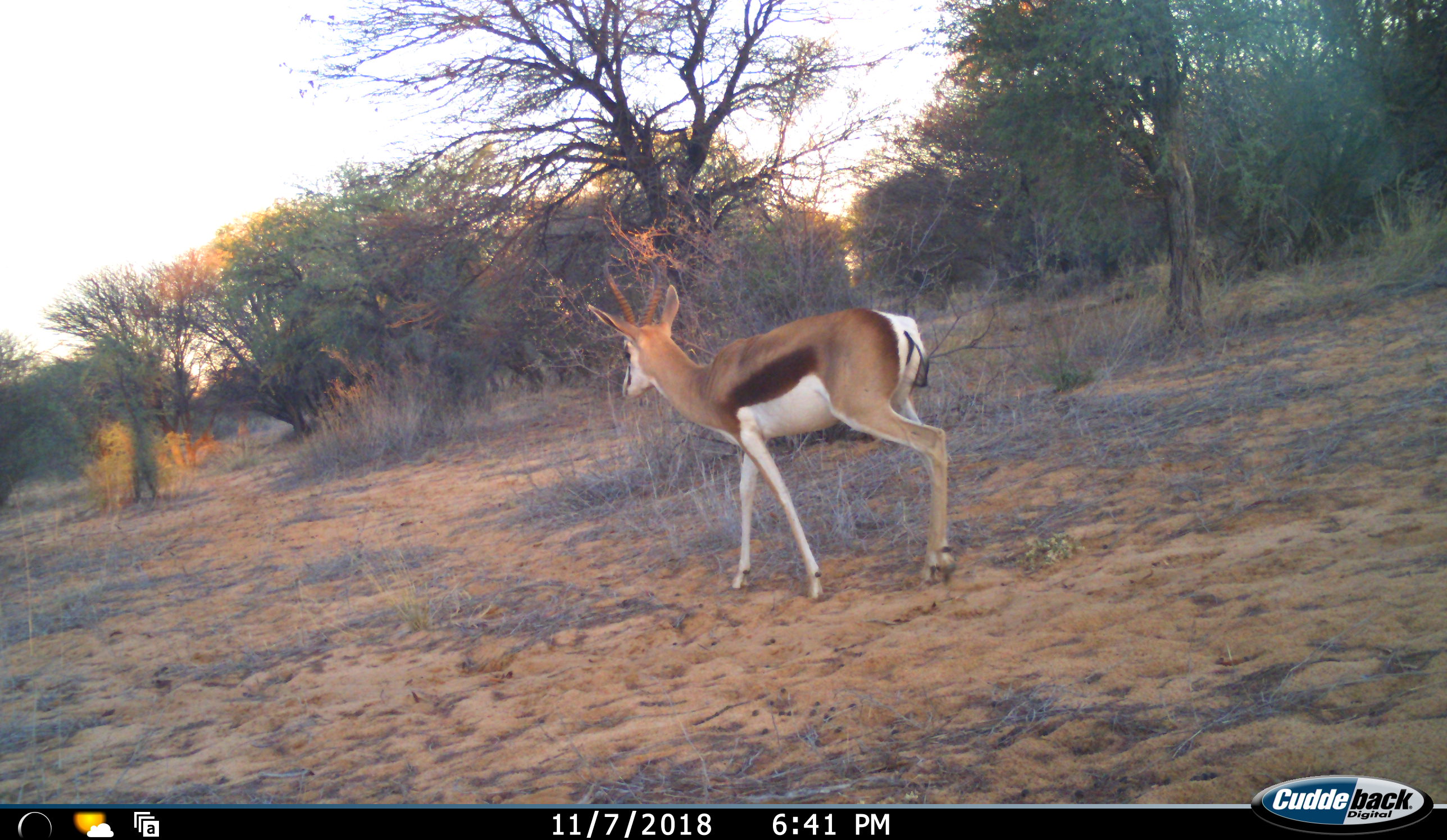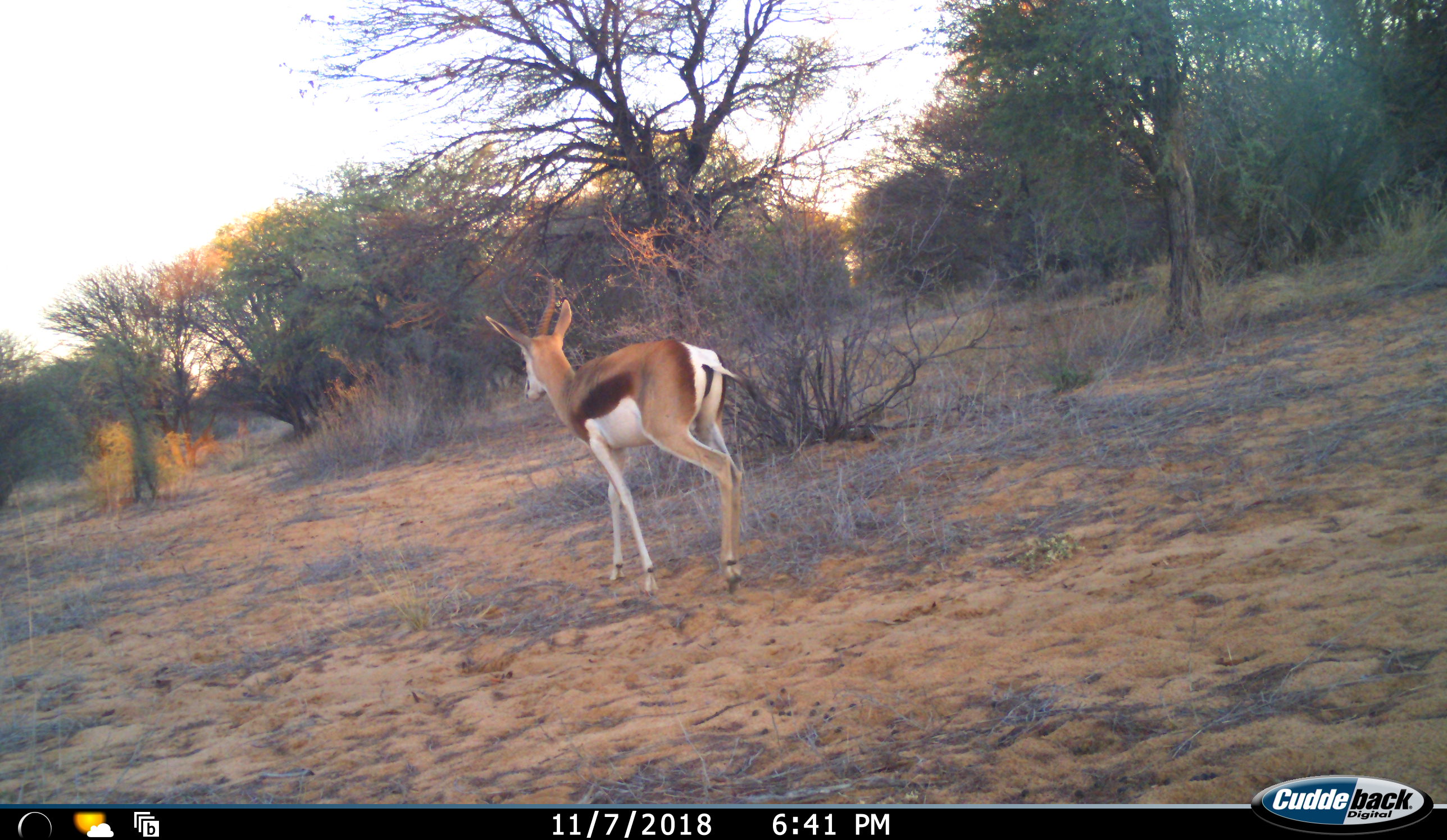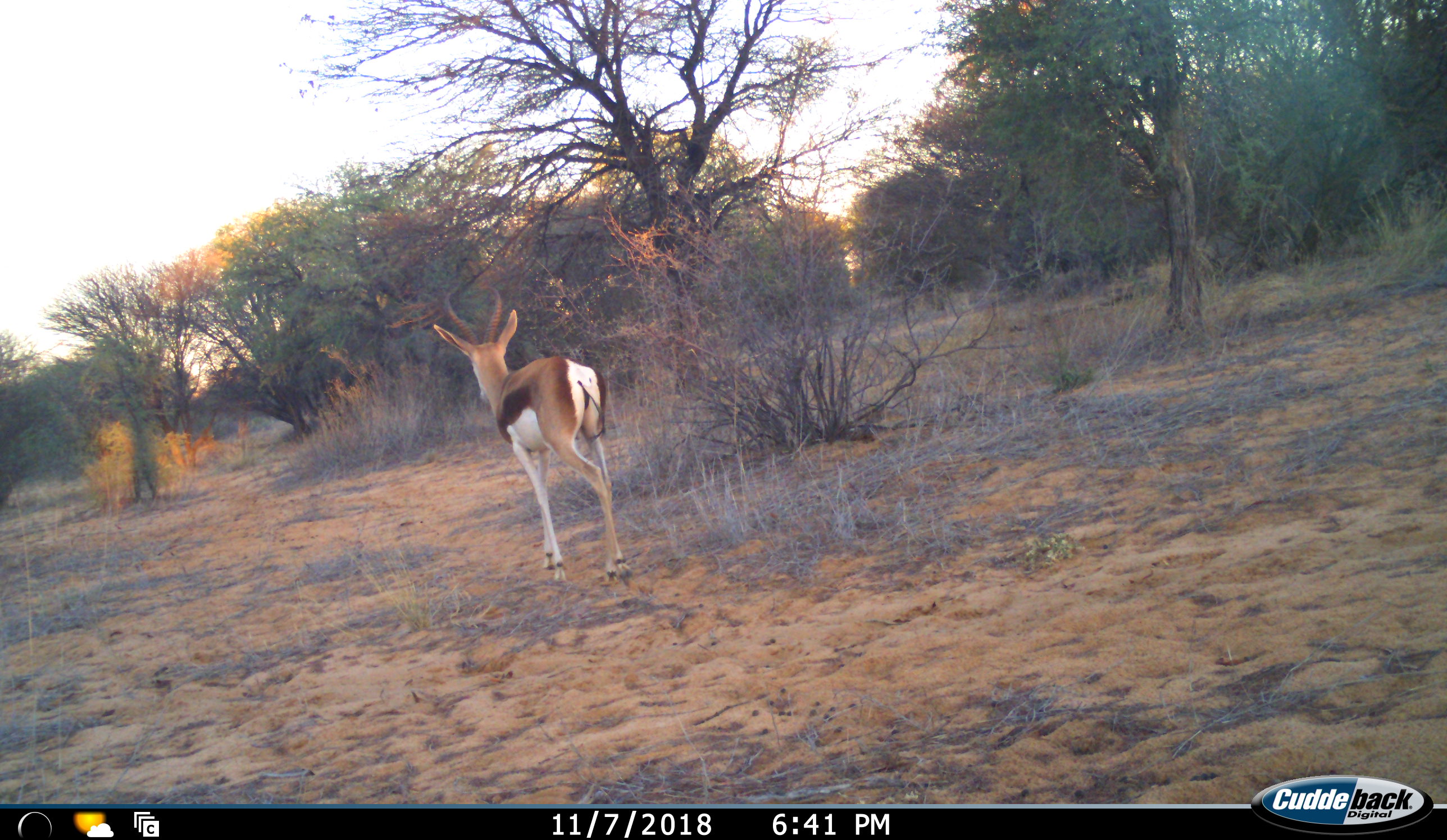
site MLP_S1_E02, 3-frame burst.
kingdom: Animalia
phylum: Chordata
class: Mammalia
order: Artiodactyla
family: Bovidae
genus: Antidorcas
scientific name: Antidorcas marsupialis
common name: springbok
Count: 1.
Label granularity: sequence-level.